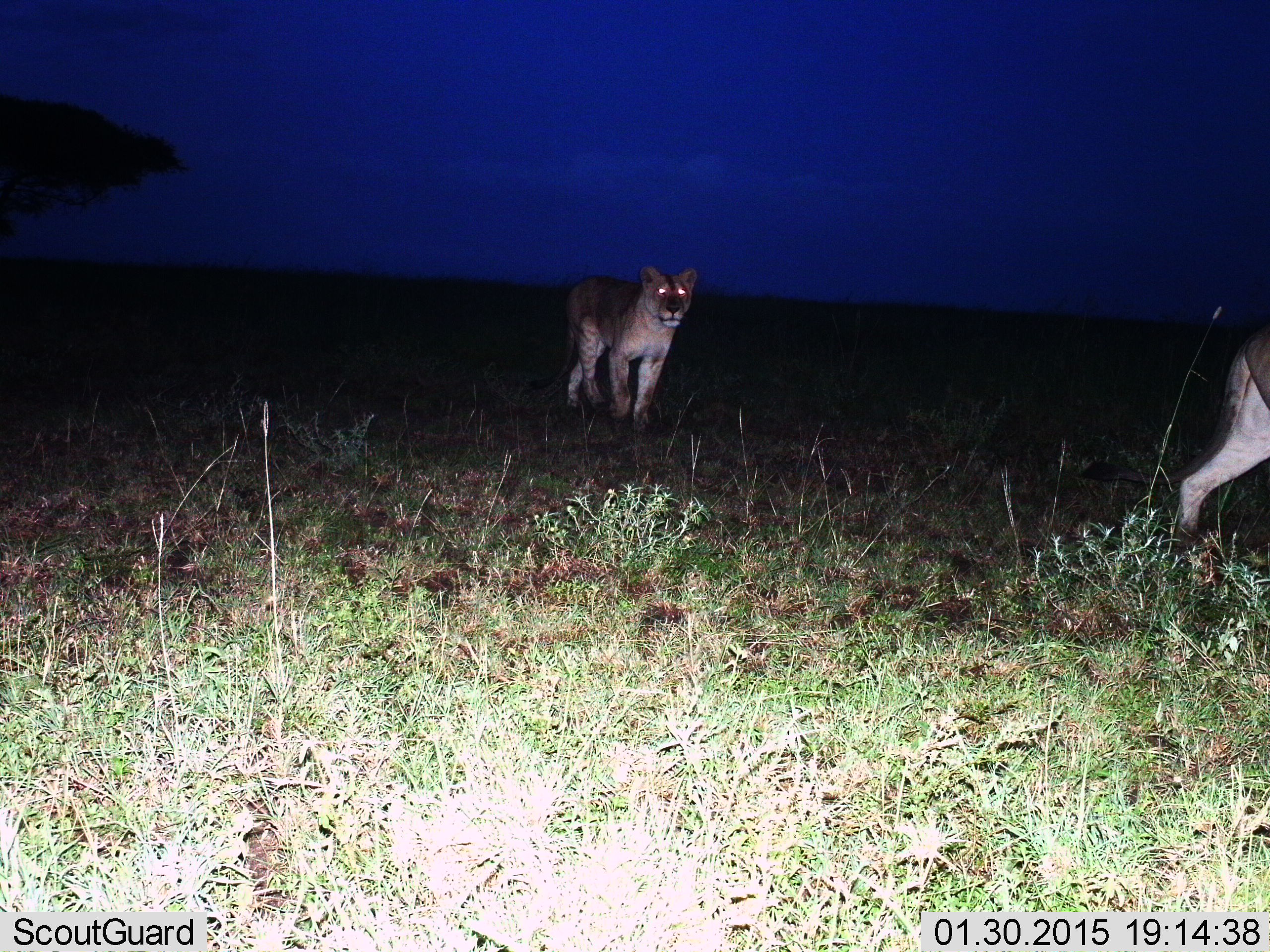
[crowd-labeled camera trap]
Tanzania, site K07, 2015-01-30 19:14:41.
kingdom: Animalia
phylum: Chordata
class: Mammalia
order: Carnivora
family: Felidae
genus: Panthera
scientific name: Panthera leo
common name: lion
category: lionfemale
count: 2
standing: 18%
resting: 0%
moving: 100%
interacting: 0%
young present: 0%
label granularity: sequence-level